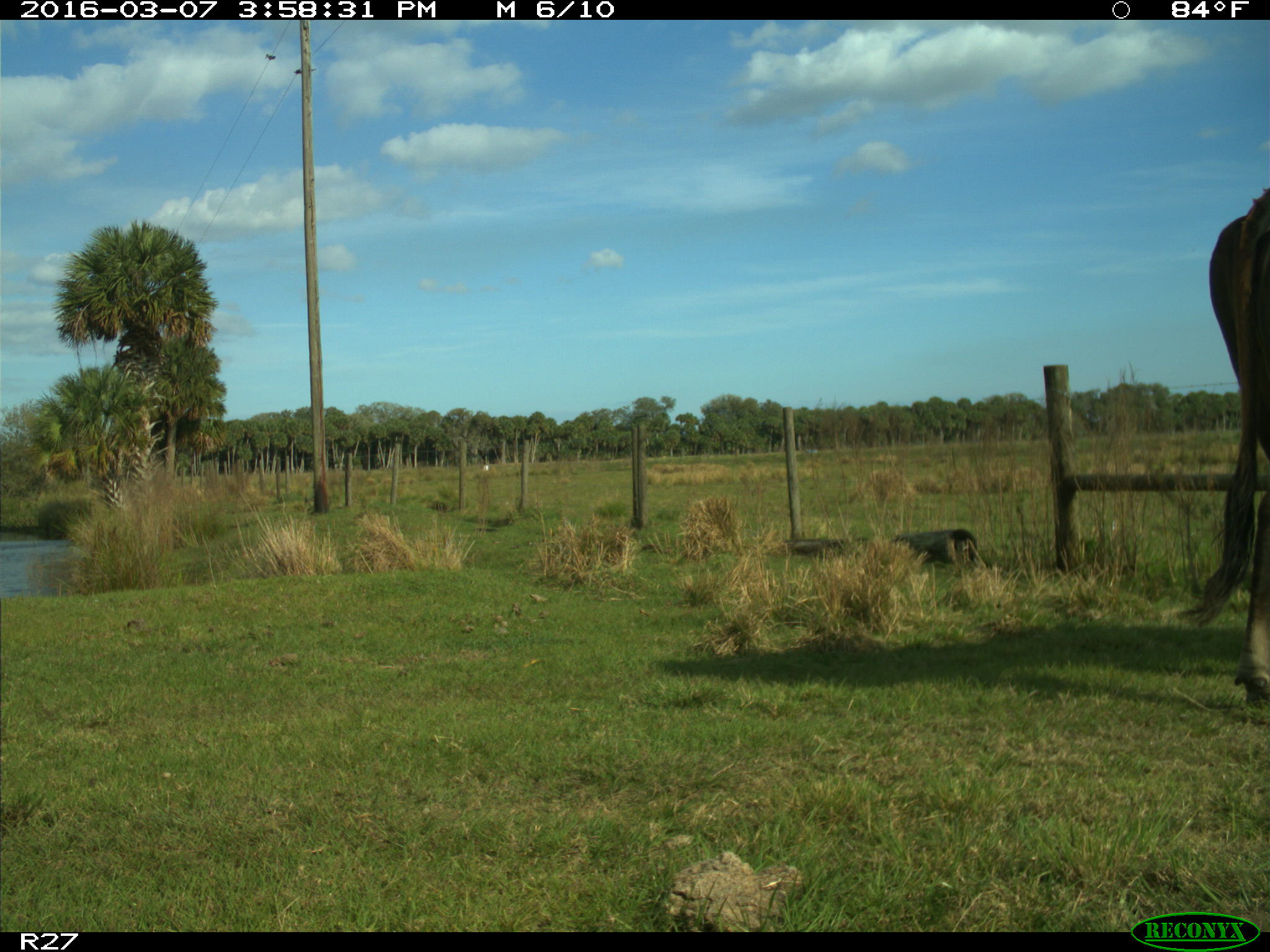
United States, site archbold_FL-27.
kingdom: Animalia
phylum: Chordata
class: Mammalia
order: Artiodactyla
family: Bovidae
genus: Bos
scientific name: Bos taurus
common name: domestic cow